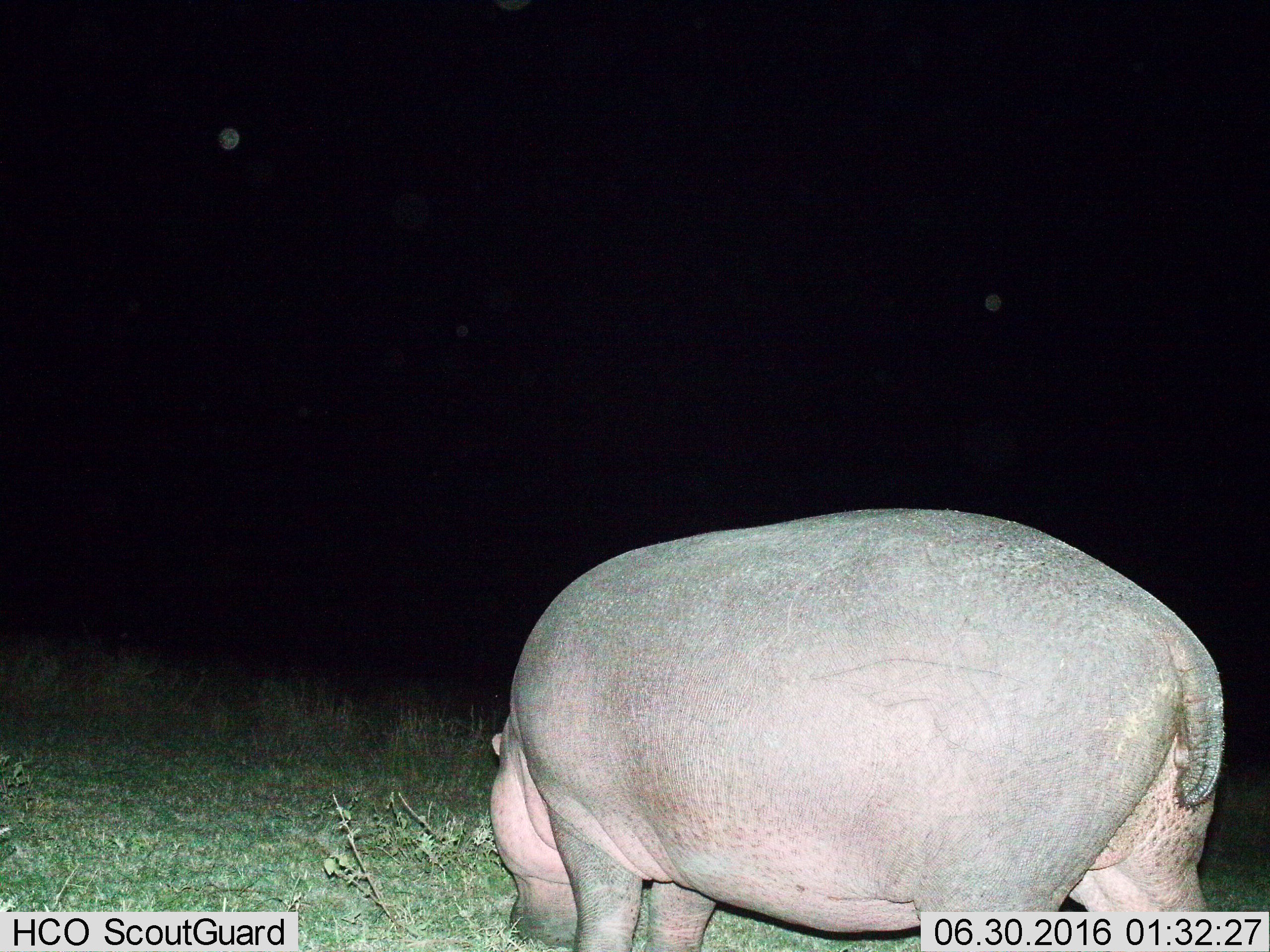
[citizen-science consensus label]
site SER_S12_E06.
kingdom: Animalia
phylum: Chordata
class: Mammalia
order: Artiodactyla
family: Hippopotamidae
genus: Hippopotamus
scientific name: Hippopotamus amphibius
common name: hippopotamus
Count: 1.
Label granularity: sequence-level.